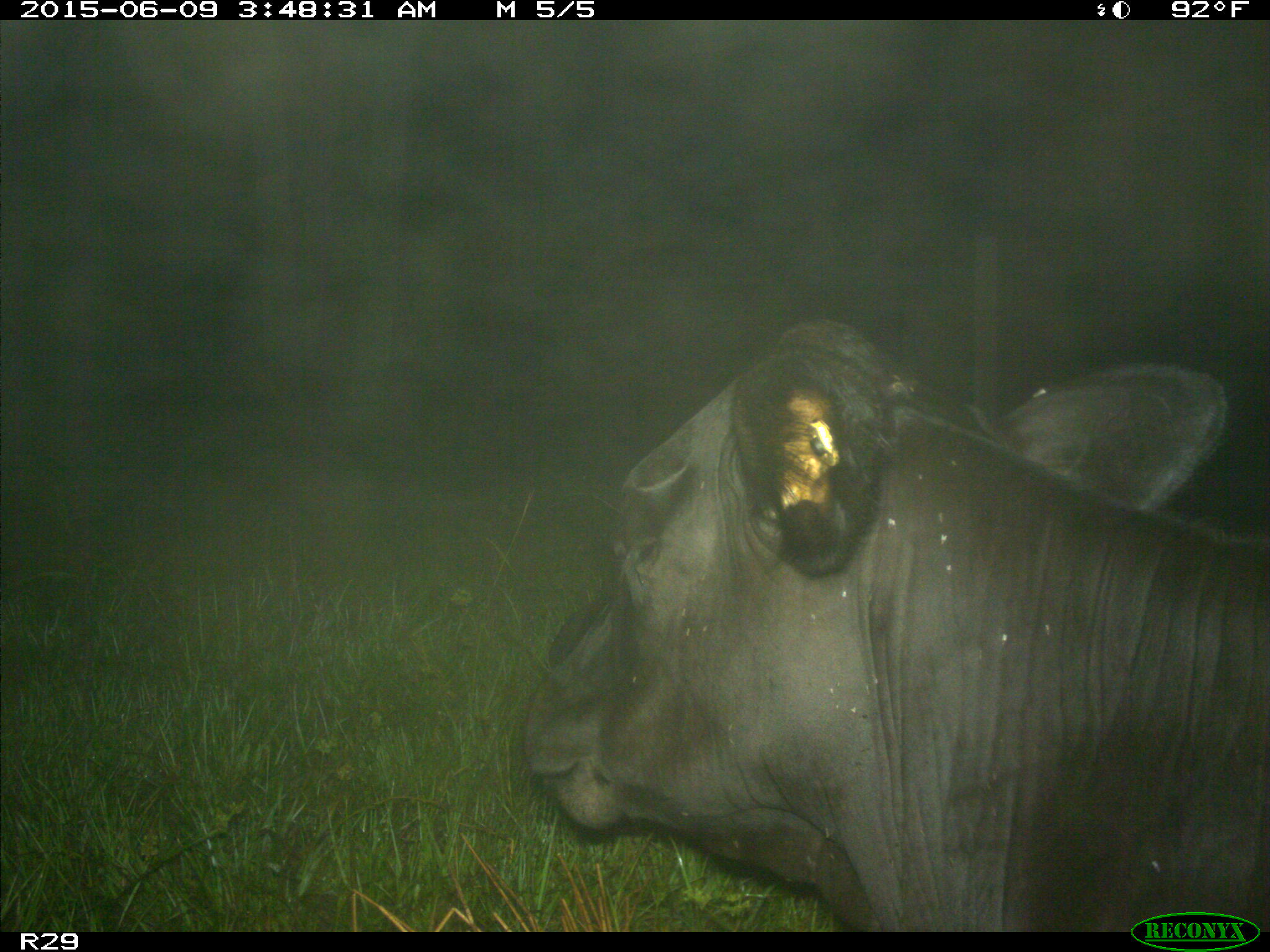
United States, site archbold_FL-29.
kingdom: Animalia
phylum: Chordata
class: Mammalia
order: Artiodactyla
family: Bovidae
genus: Bos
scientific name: Bos taurus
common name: domestic cow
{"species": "Bos taurus (domestic cow)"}